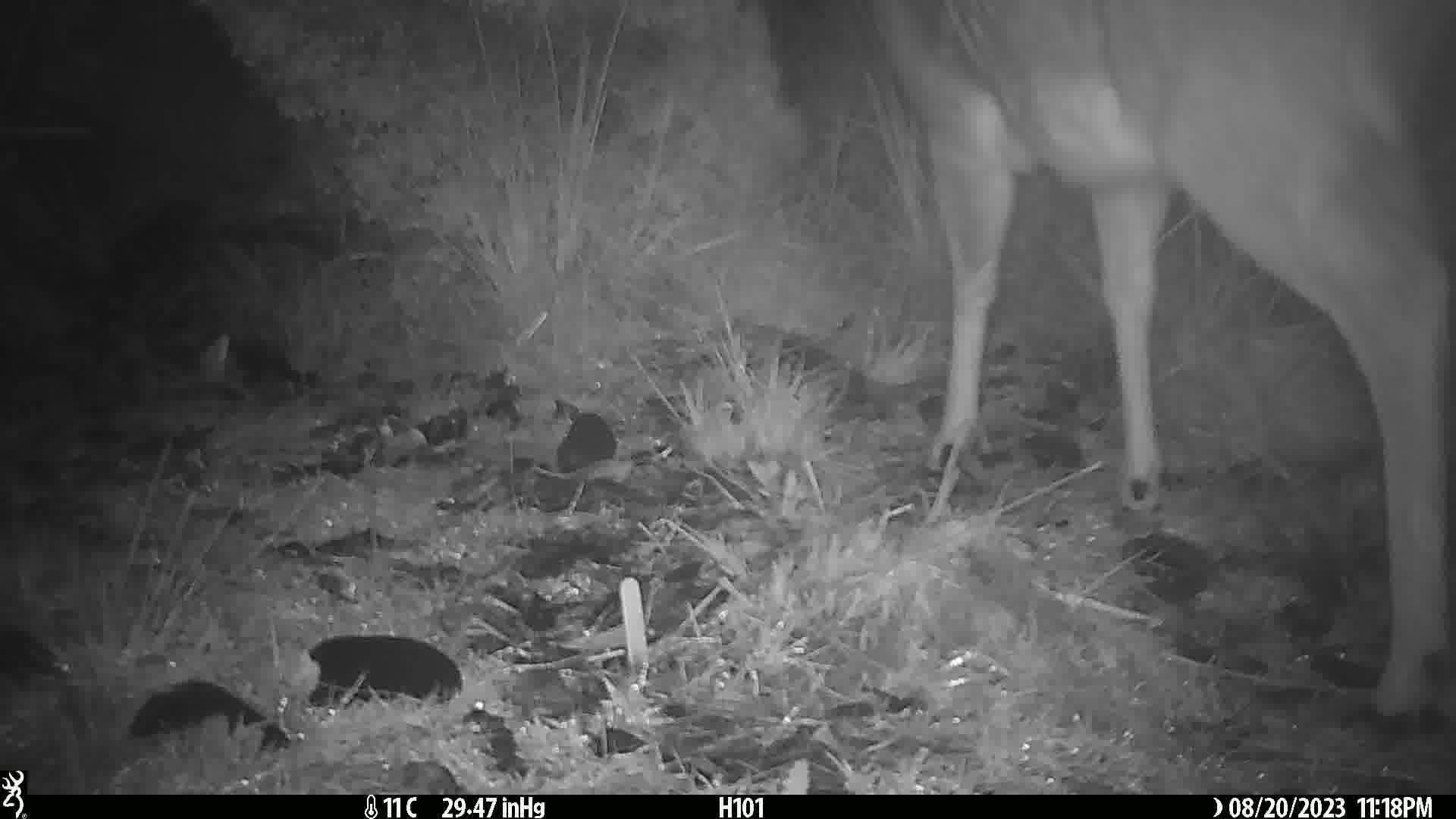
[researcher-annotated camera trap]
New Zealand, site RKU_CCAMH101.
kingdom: Animalia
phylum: Chordata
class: Mammalia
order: Artiodactyla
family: Cervidae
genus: Odocoileus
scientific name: Odocoileus virginianus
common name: white-tailed deer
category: white tailed deer